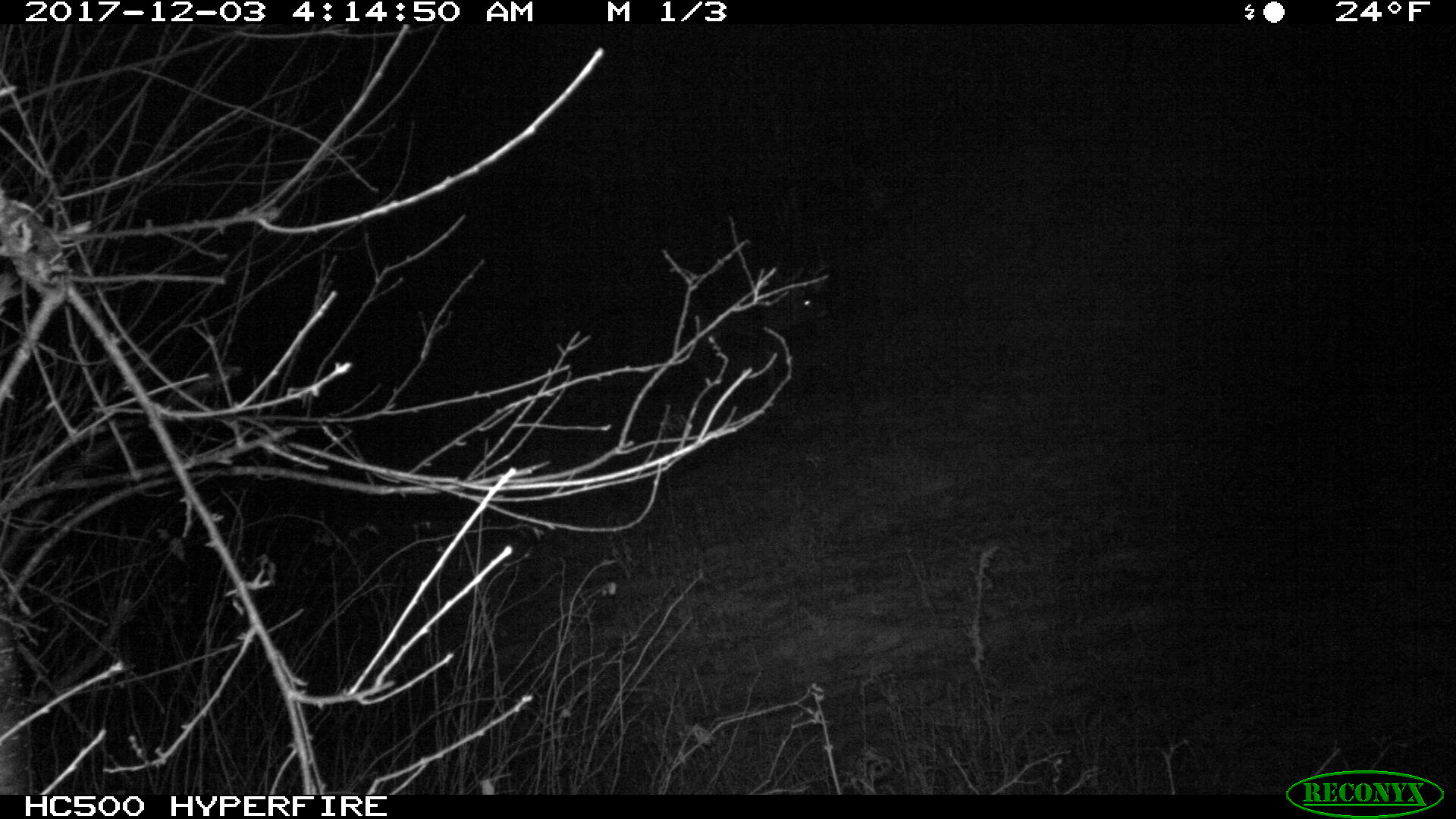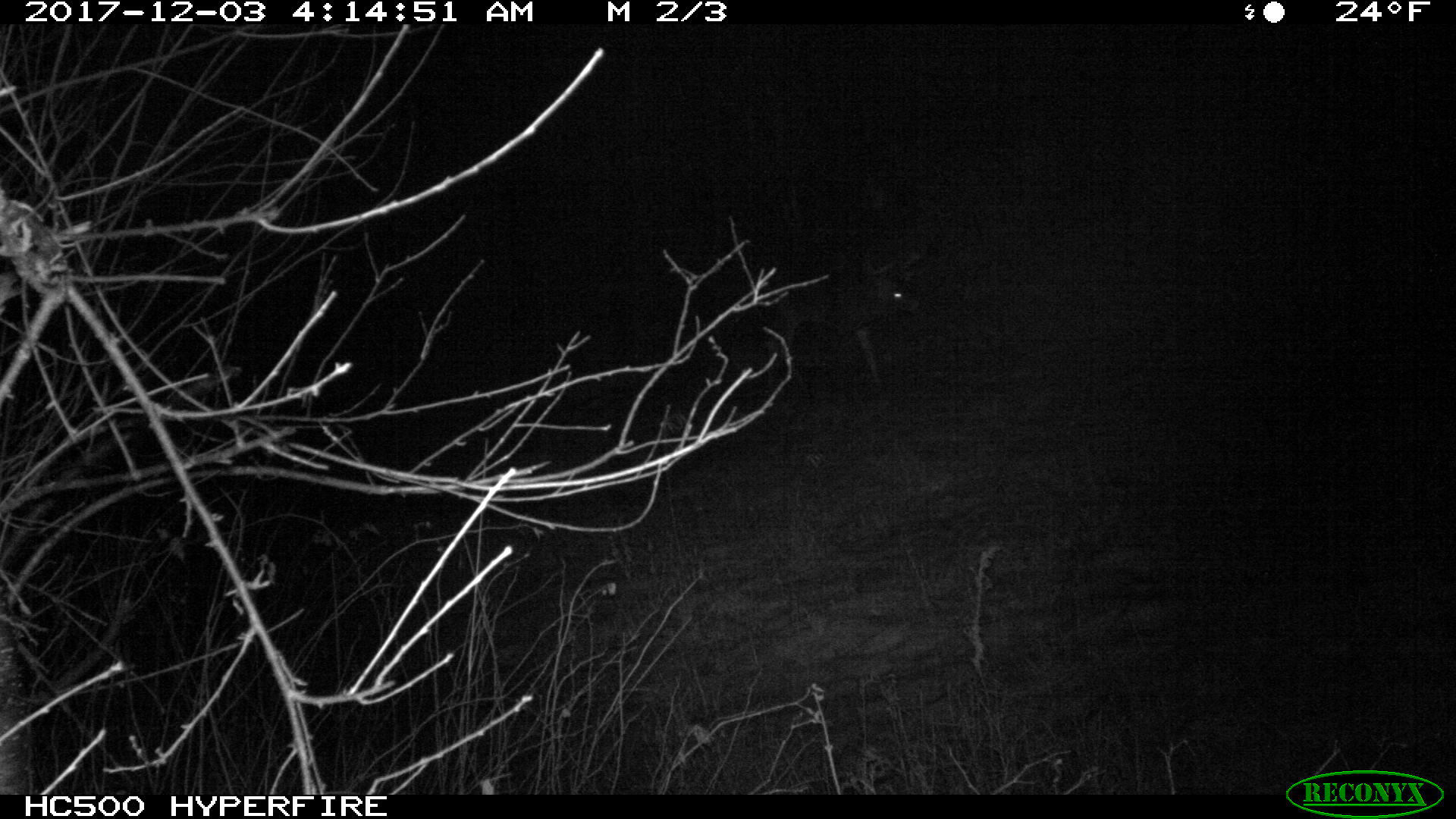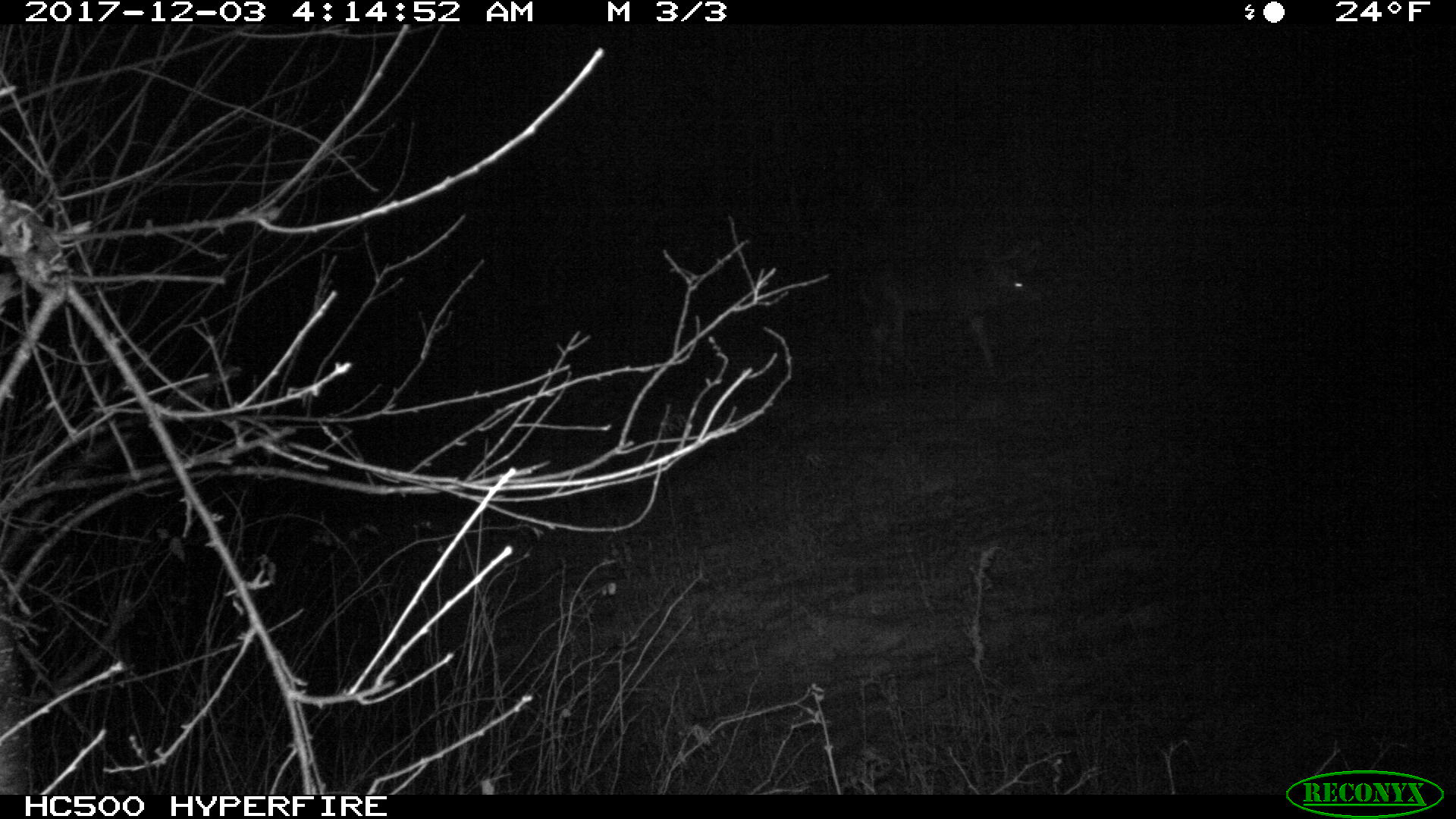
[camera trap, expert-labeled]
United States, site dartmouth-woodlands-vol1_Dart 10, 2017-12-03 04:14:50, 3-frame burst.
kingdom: Animalia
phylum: Chordata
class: Mammalia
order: Artiodactyla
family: Cervidae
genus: Odocoileus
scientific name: Odocoileus virginianus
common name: white-tailed deer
White-tailed deer (Odocoileus virginianus).